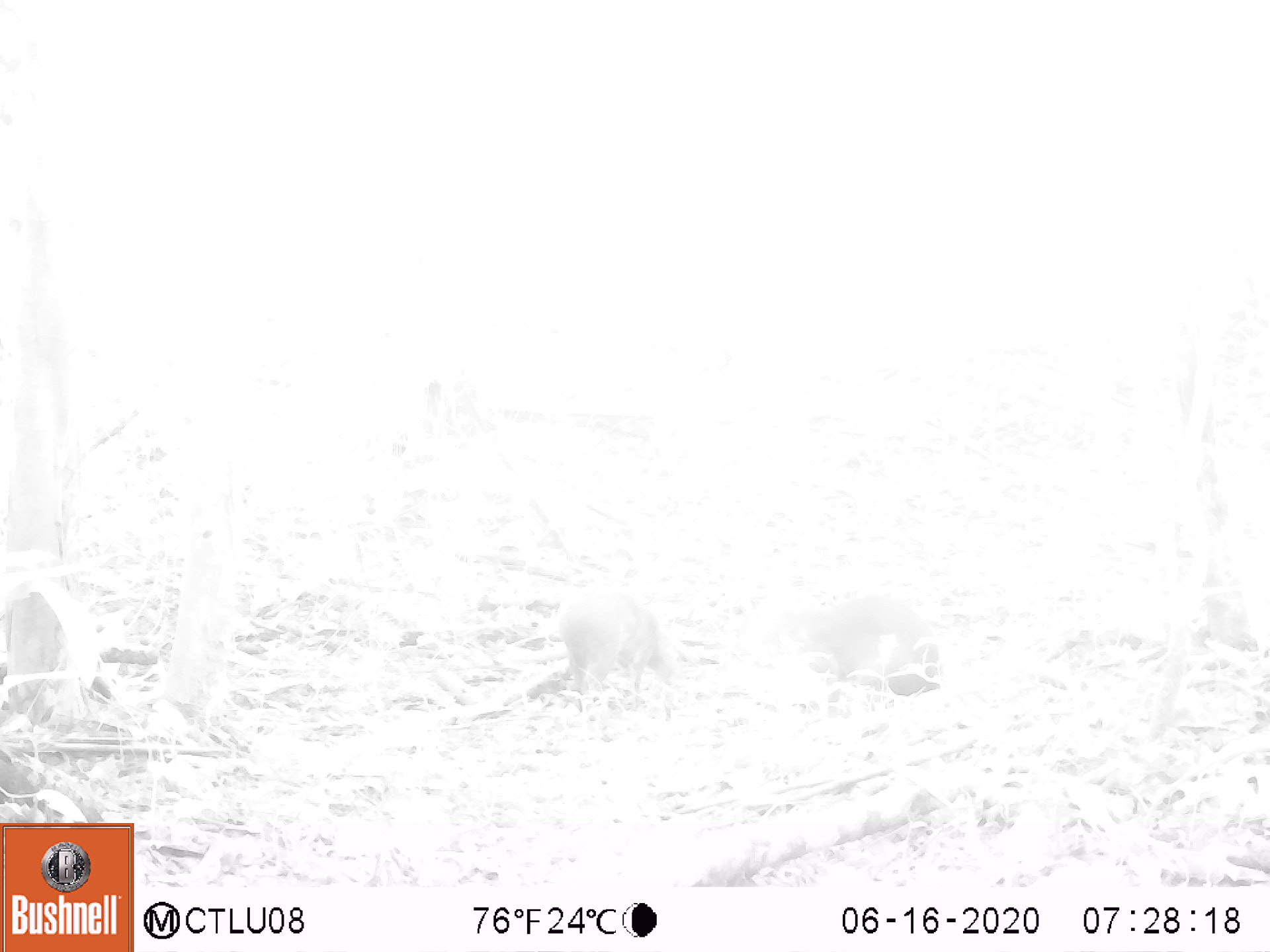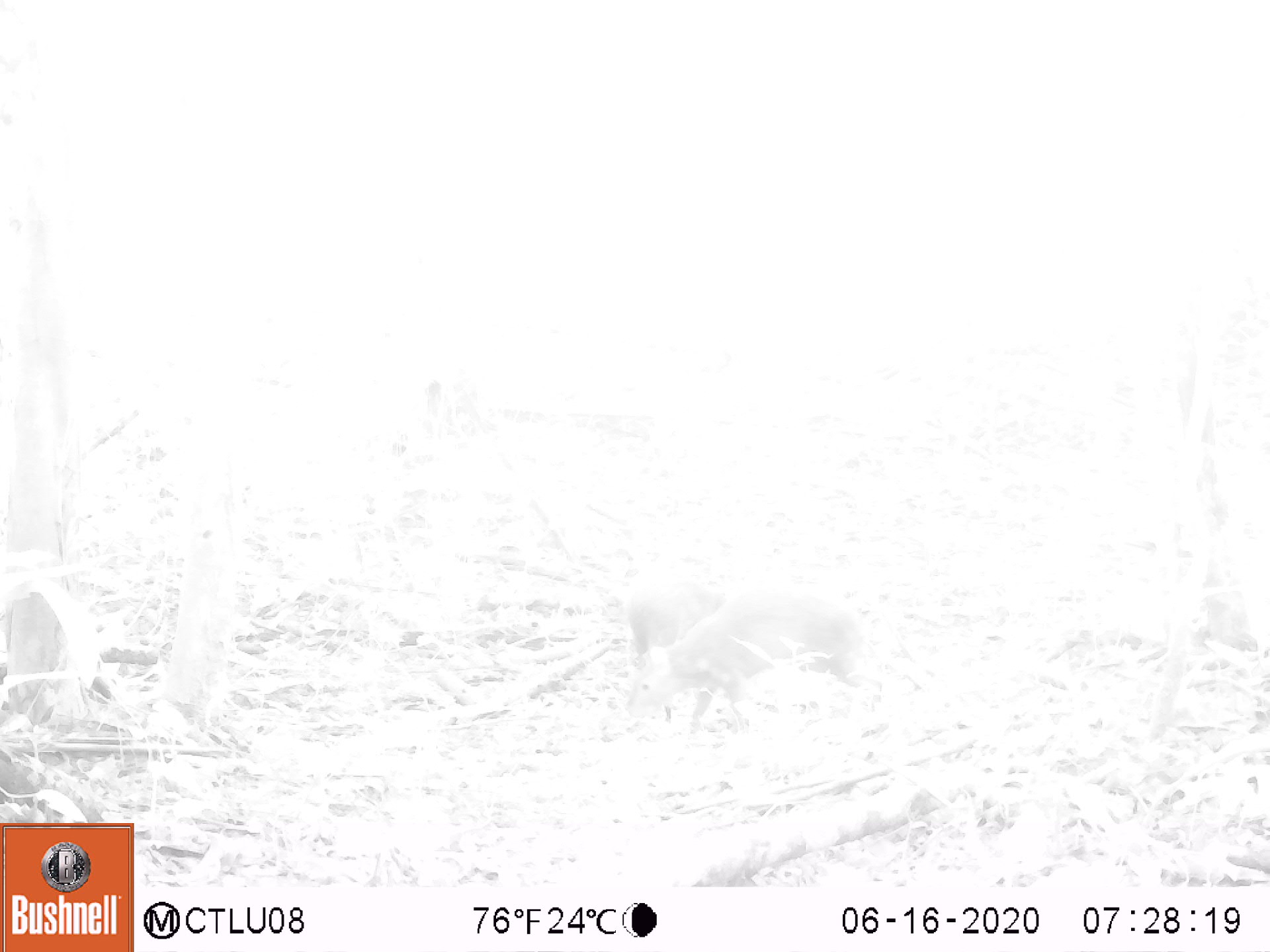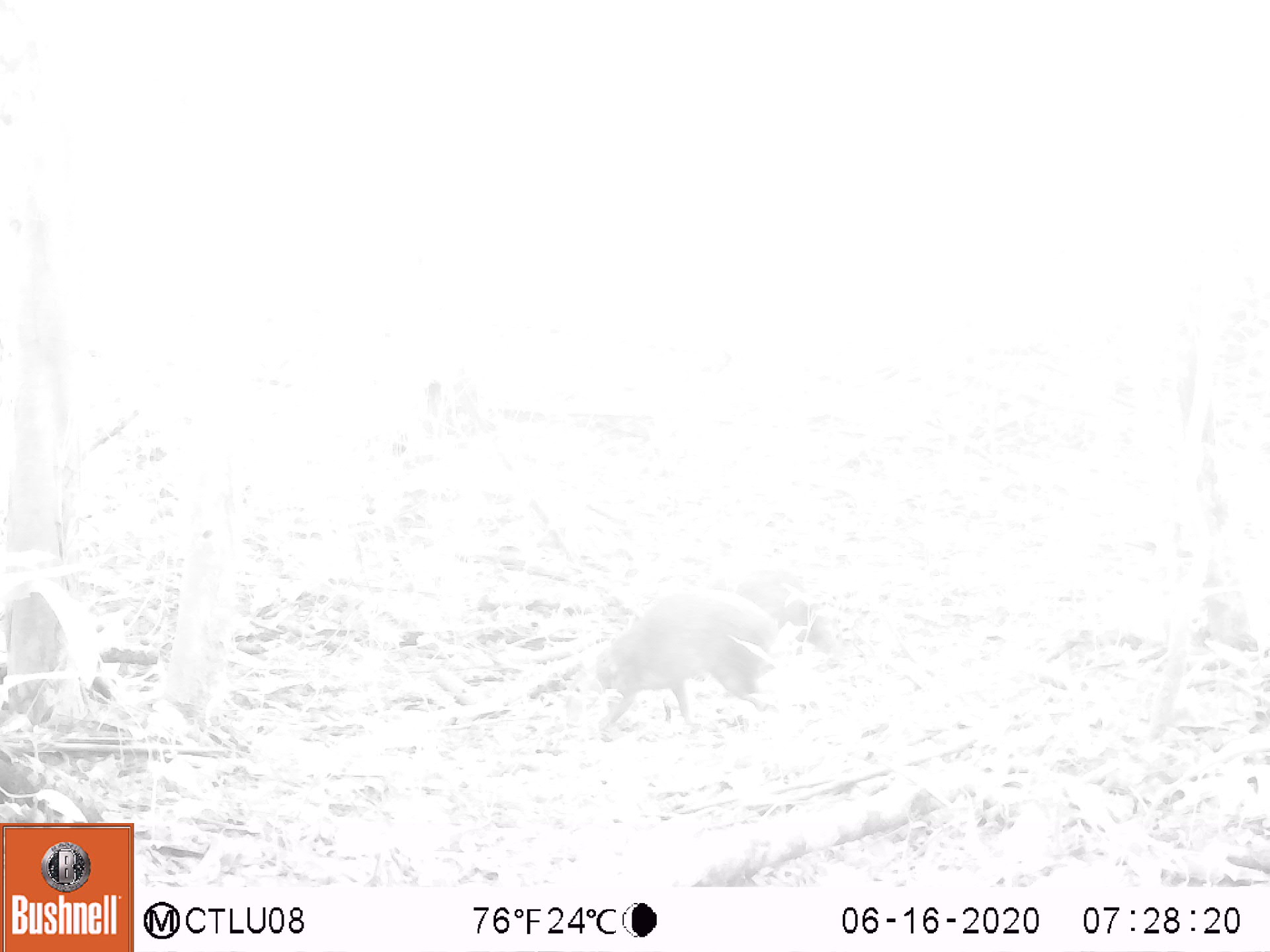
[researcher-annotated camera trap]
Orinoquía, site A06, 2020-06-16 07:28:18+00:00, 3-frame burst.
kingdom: Animalia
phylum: Chordata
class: Mammalia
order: Rodentia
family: Dasyproctidae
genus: Dasyprocta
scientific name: Dasyprocta fuliginosa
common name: black agouti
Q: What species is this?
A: Black agouti (Dasyprocta fuliginosa).